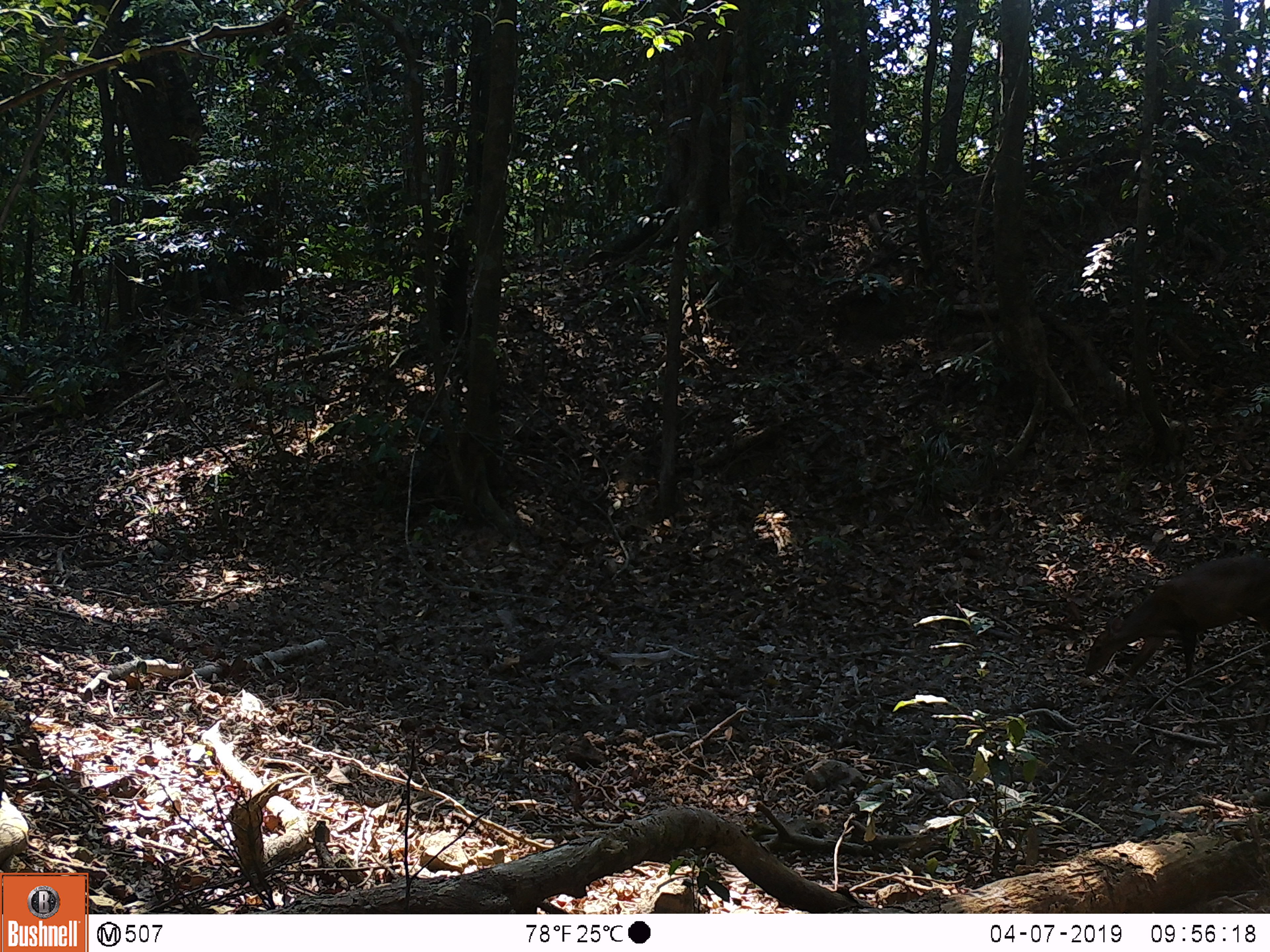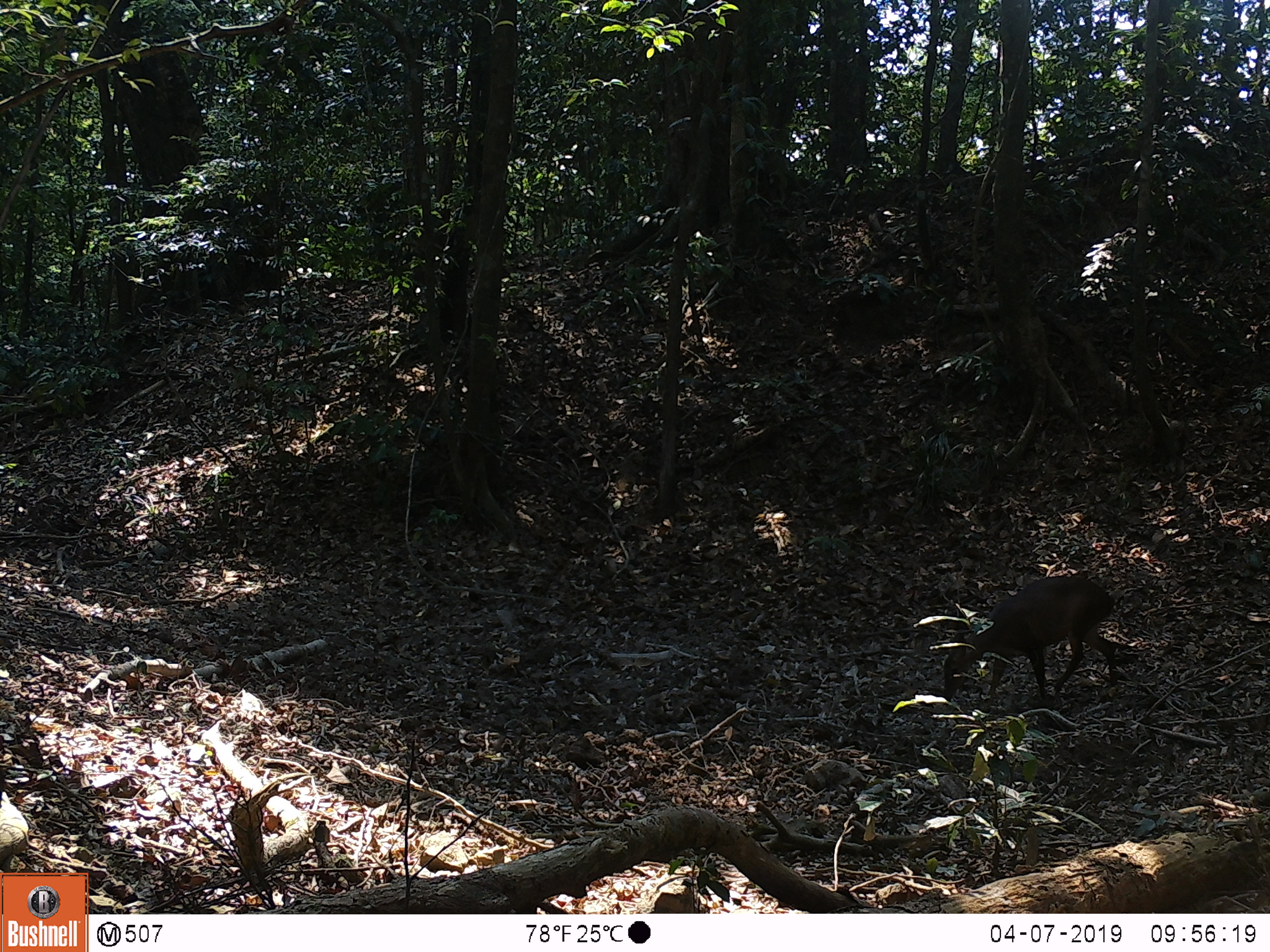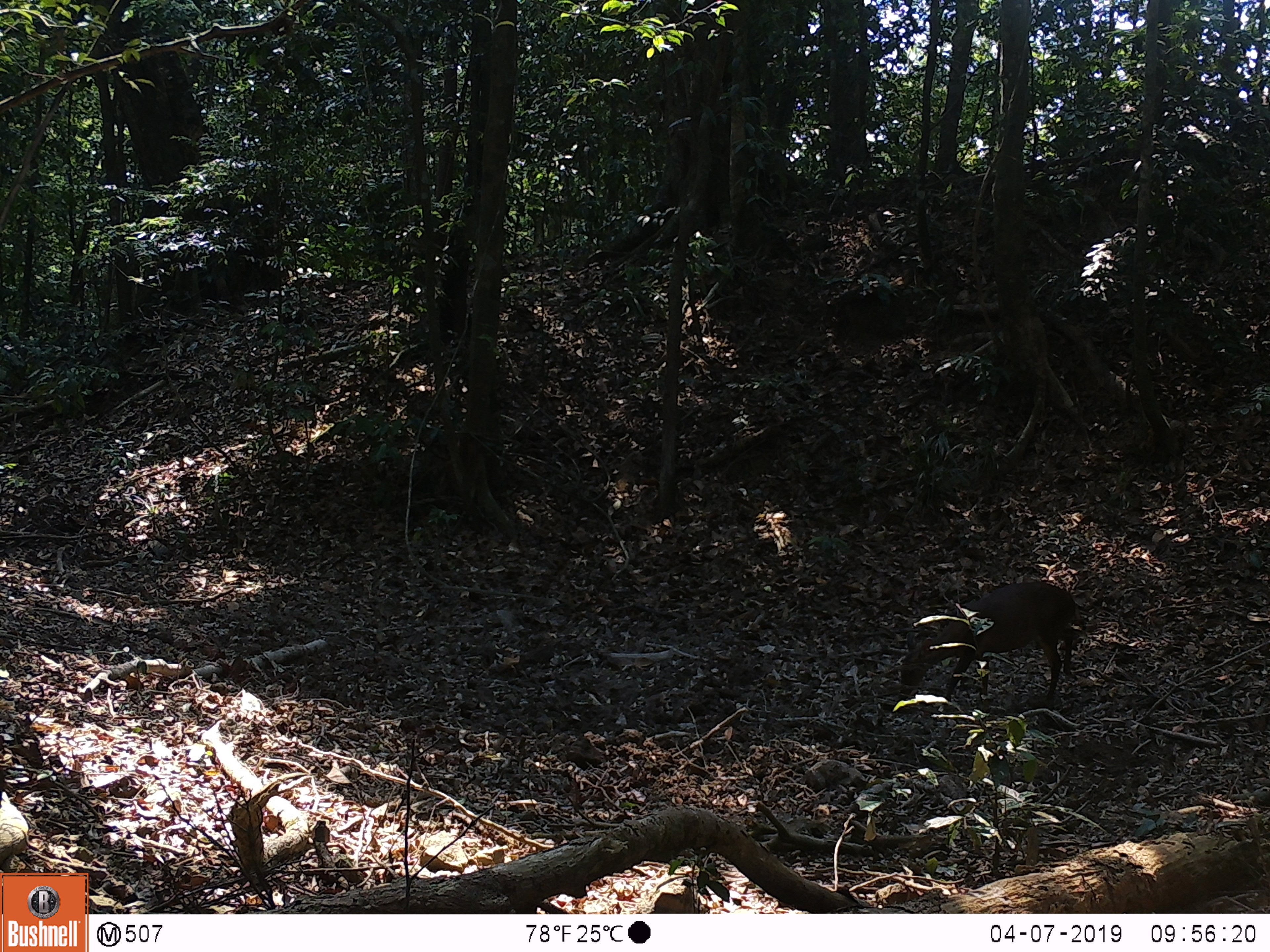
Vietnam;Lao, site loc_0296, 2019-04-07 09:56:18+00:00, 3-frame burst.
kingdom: Animalia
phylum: Chordata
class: Mammalia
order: Artiodactyla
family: Cervidae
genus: Muntiacus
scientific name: Muntiacus vuquangensis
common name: large-antlered muntjac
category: large antlered muntjac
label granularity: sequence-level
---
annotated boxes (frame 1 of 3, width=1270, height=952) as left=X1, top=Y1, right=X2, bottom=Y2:
large antlered muntjac: left=1083, top=555, right=1270, bottom=694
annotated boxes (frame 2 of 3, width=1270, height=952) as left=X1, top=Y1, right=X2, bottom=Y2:
large antlered muntjac: left=941, top=574, right=1119, bottom=699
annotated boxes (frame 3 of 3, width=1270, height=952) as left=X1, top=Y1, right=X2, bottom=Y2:
large antlered muntjac: left=895, top=580, right=1078, bottom=704